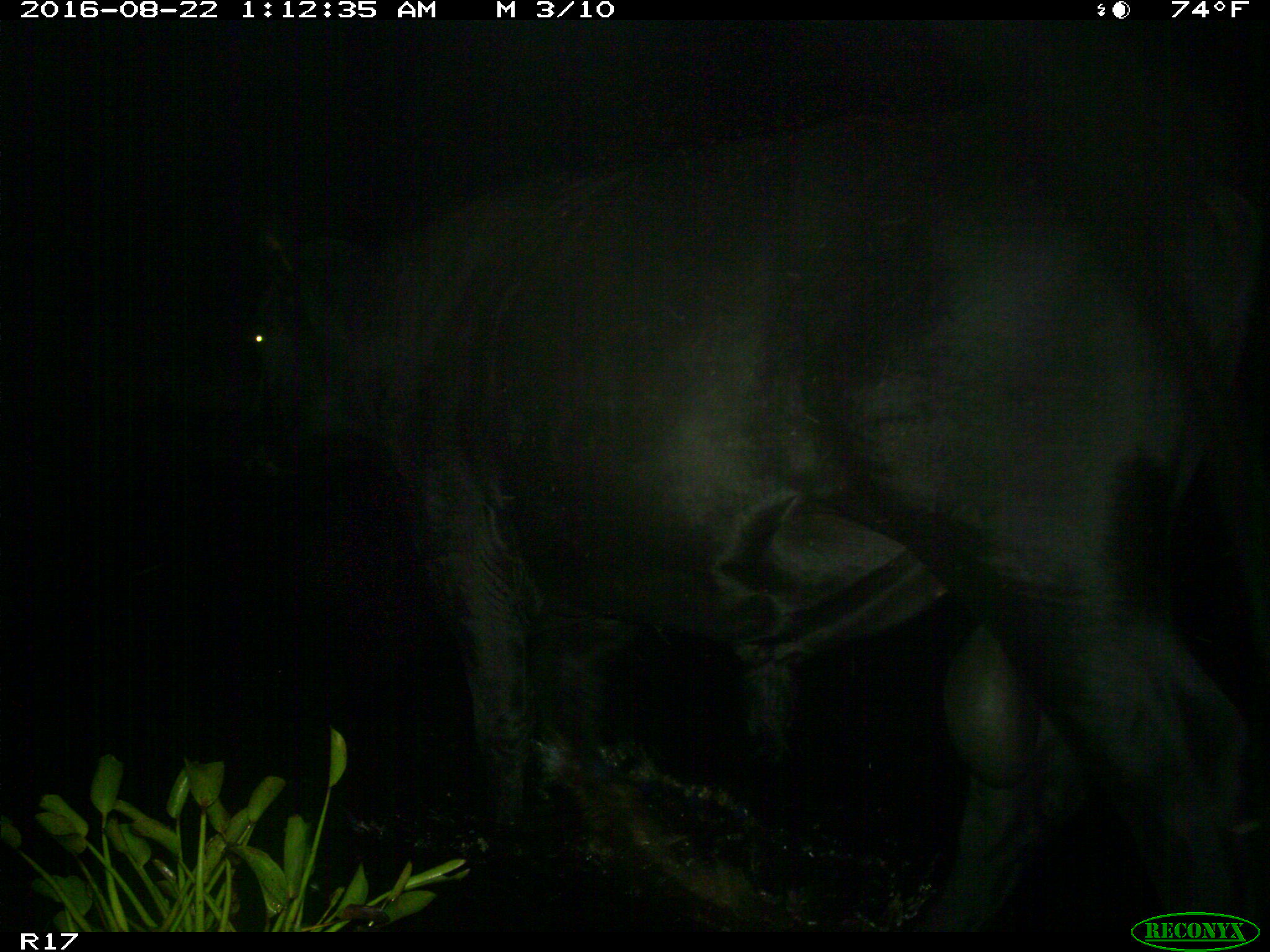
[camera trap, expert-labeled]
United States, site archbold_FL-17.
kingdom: Animalia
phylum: Chordata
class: Mammalia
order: Artiodactyla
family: Bovidae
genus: Bos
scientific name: Bos taurus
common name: domestic cow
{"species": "Bos taurus (domestic cow)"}